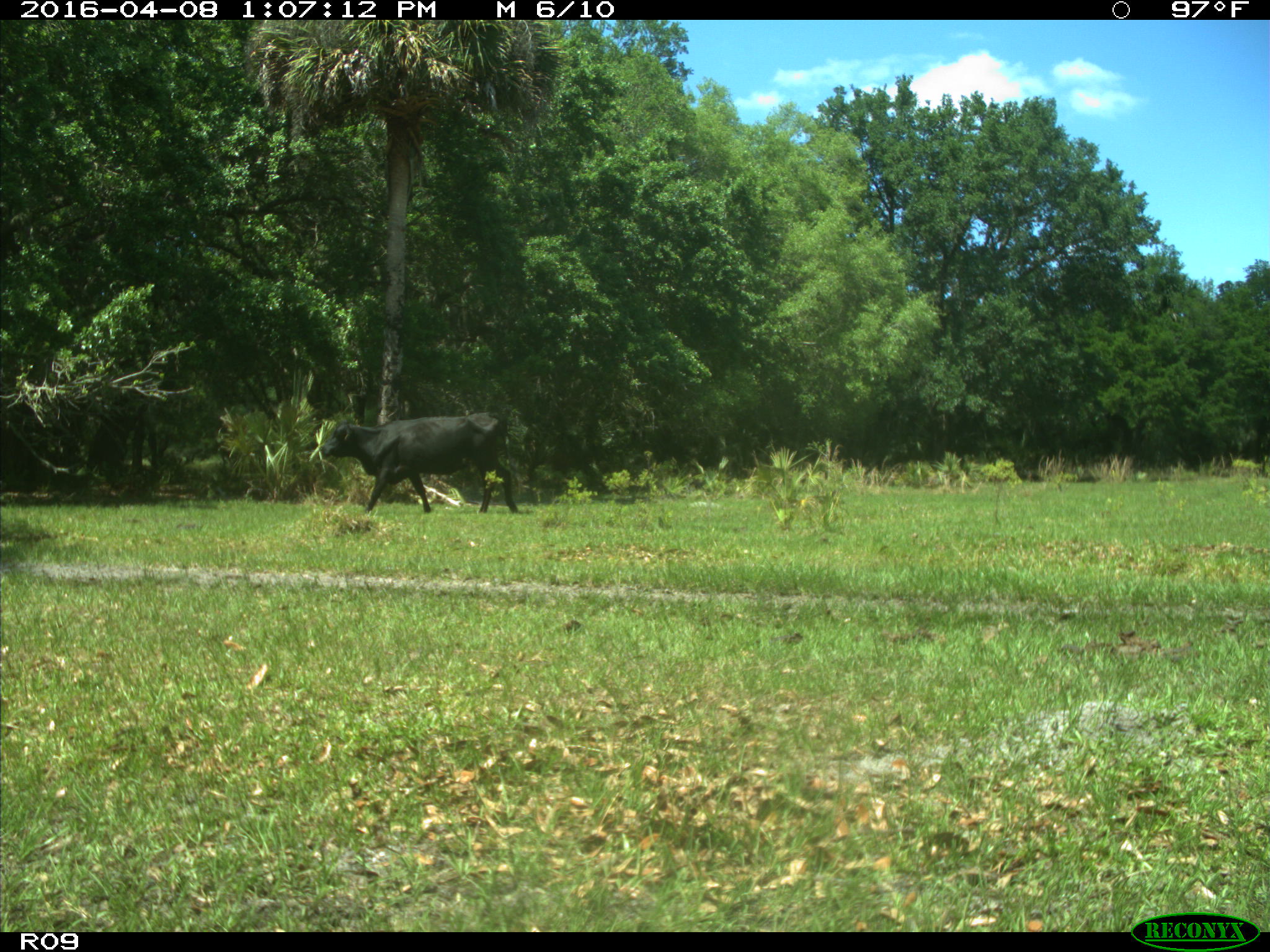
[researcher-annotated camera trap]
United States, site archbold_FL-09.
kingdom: Animalia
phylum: Chordata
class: Mammalia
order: Artiodactyla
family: Bovidae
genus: Bos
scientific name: Bos taurus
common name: domestic cow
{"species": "Bos taurus (domestic cow)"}